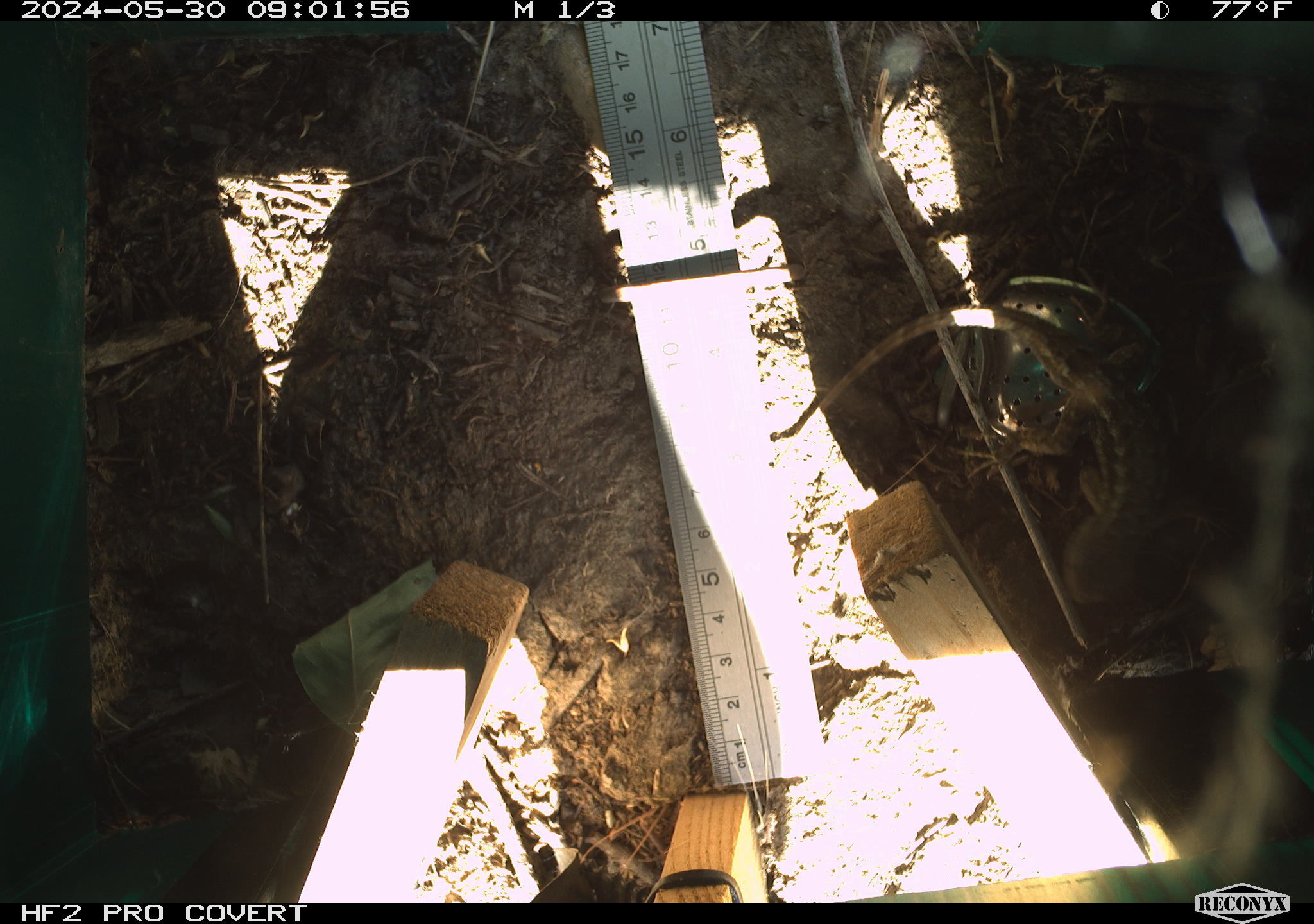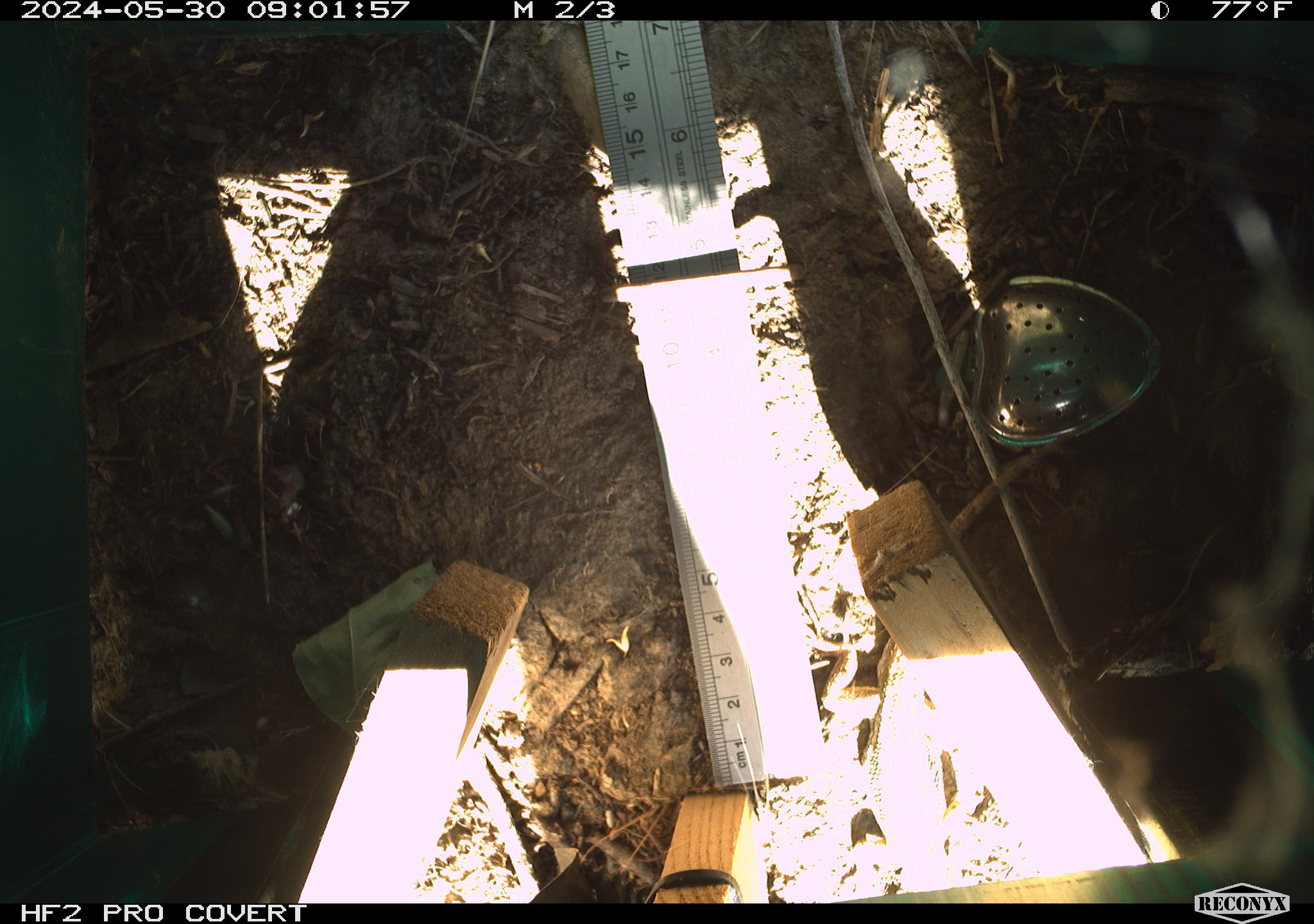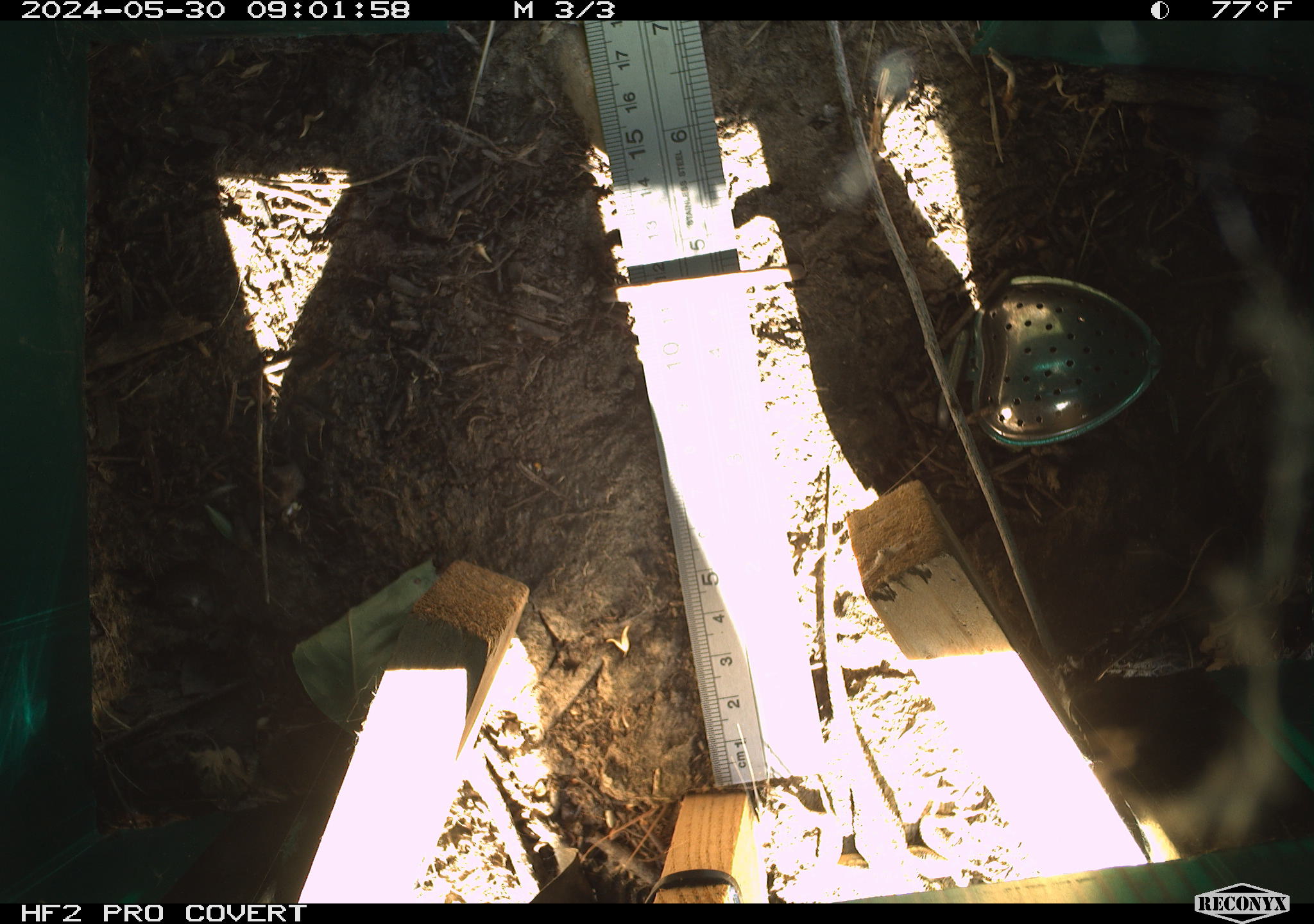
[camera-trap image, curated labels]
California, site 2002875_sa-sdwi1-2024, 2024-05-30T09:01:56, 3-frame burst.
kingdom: Animalia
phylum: Chordata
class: Reptilia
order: Squamata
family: Phrynosomatidae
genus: Sceloporus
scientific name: Sceloporus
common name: spiny lizards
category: sceloporus species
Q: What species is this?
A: Sceloporus species (spiny lizards) (Sceloporus).